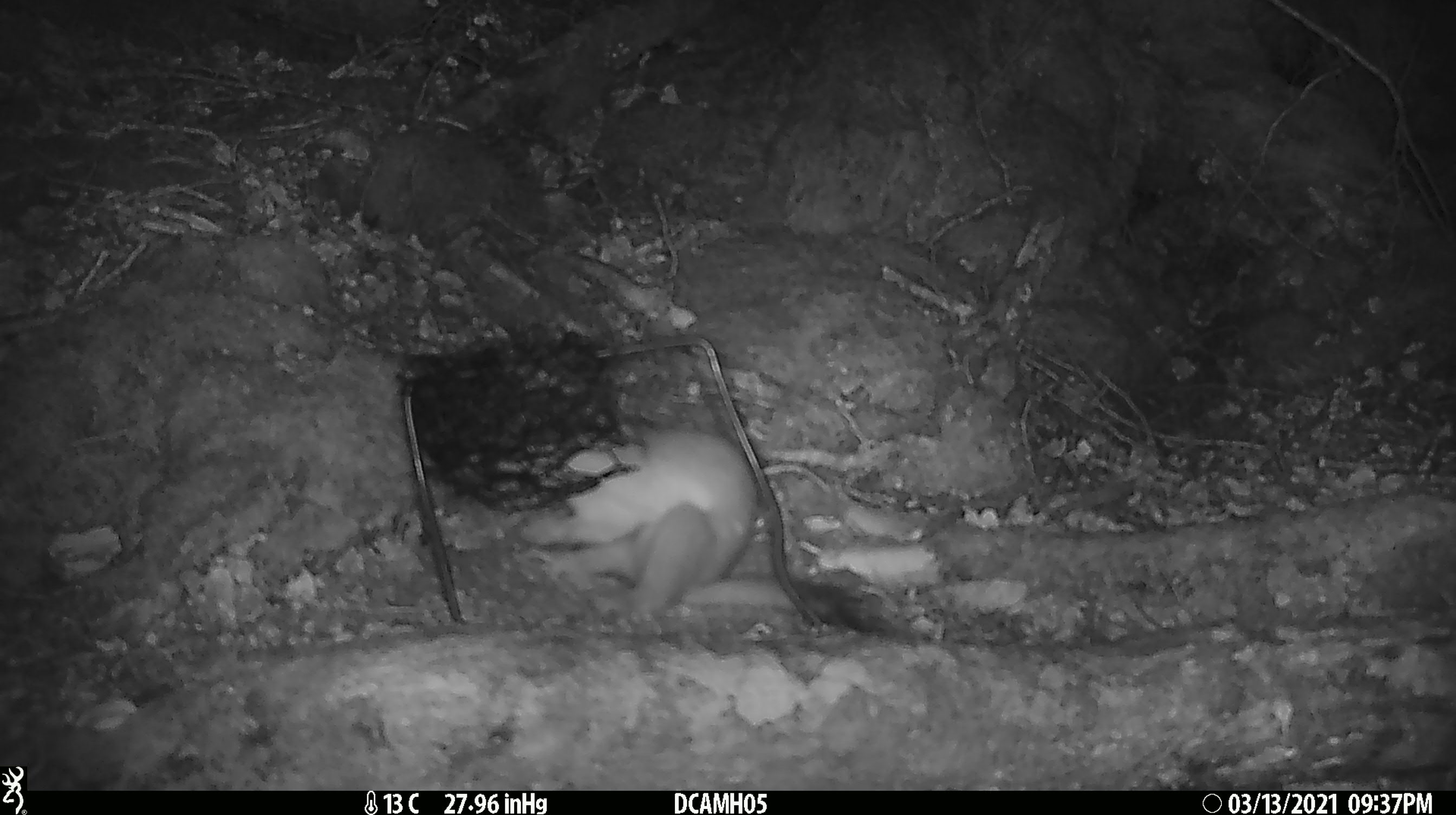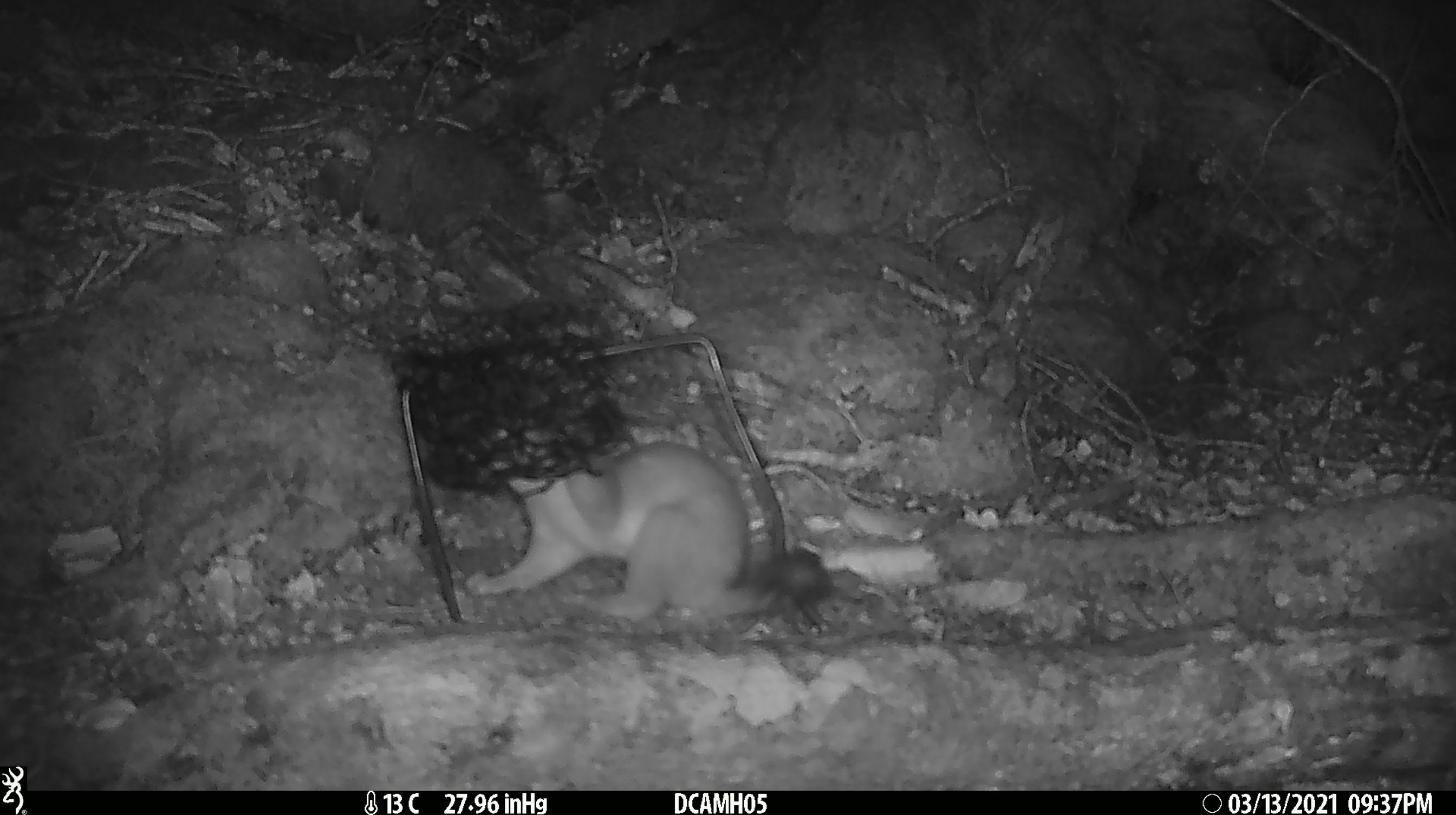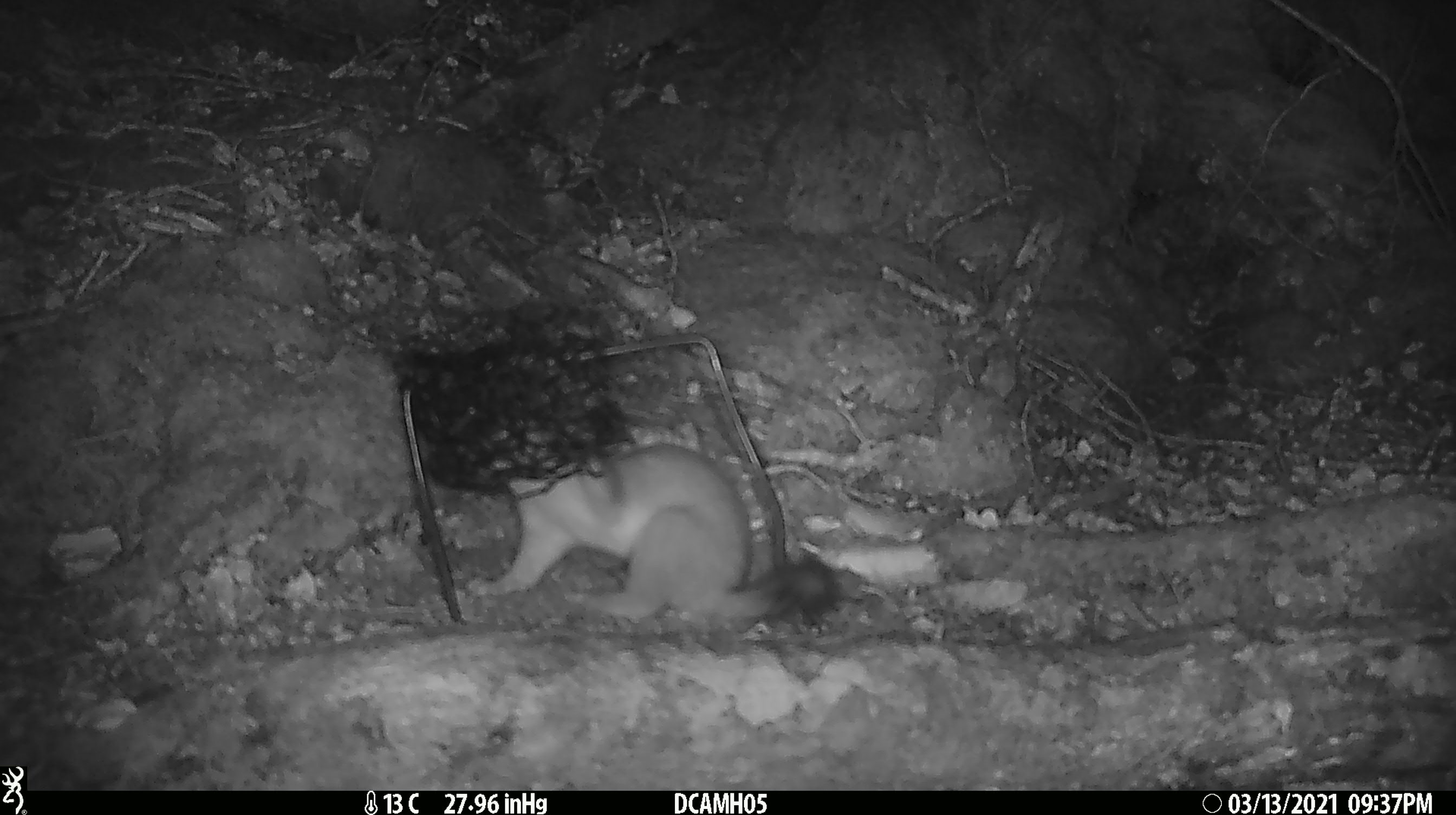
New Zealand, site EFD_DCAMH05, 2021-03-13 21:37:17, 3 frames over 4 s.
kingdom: Animalia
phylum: Chordata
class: Mammalia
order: Carnivora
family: Mustelidae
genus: Mustela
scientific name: Mustela erminea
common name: stoat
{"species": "stoat (Mustela erminea)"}